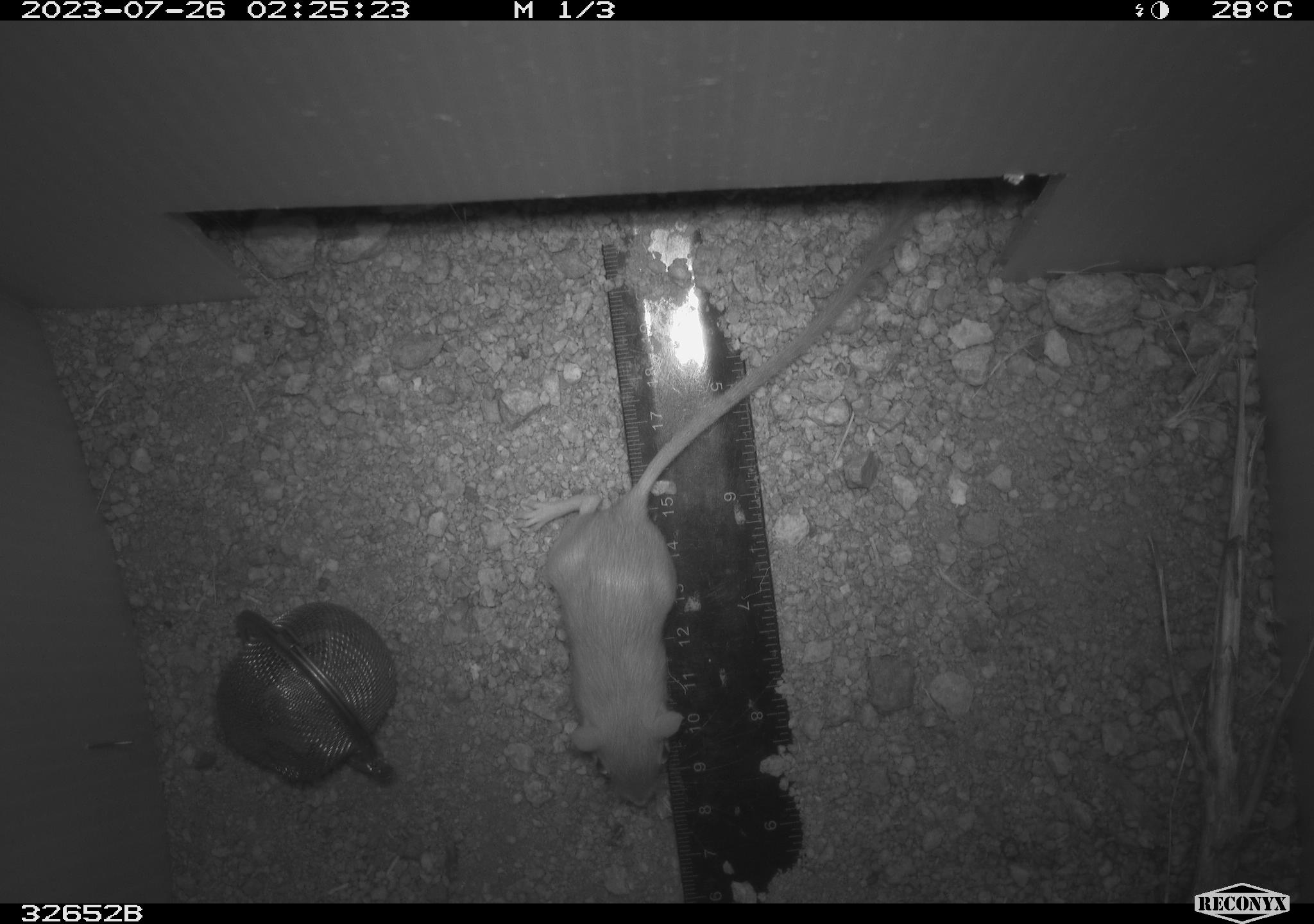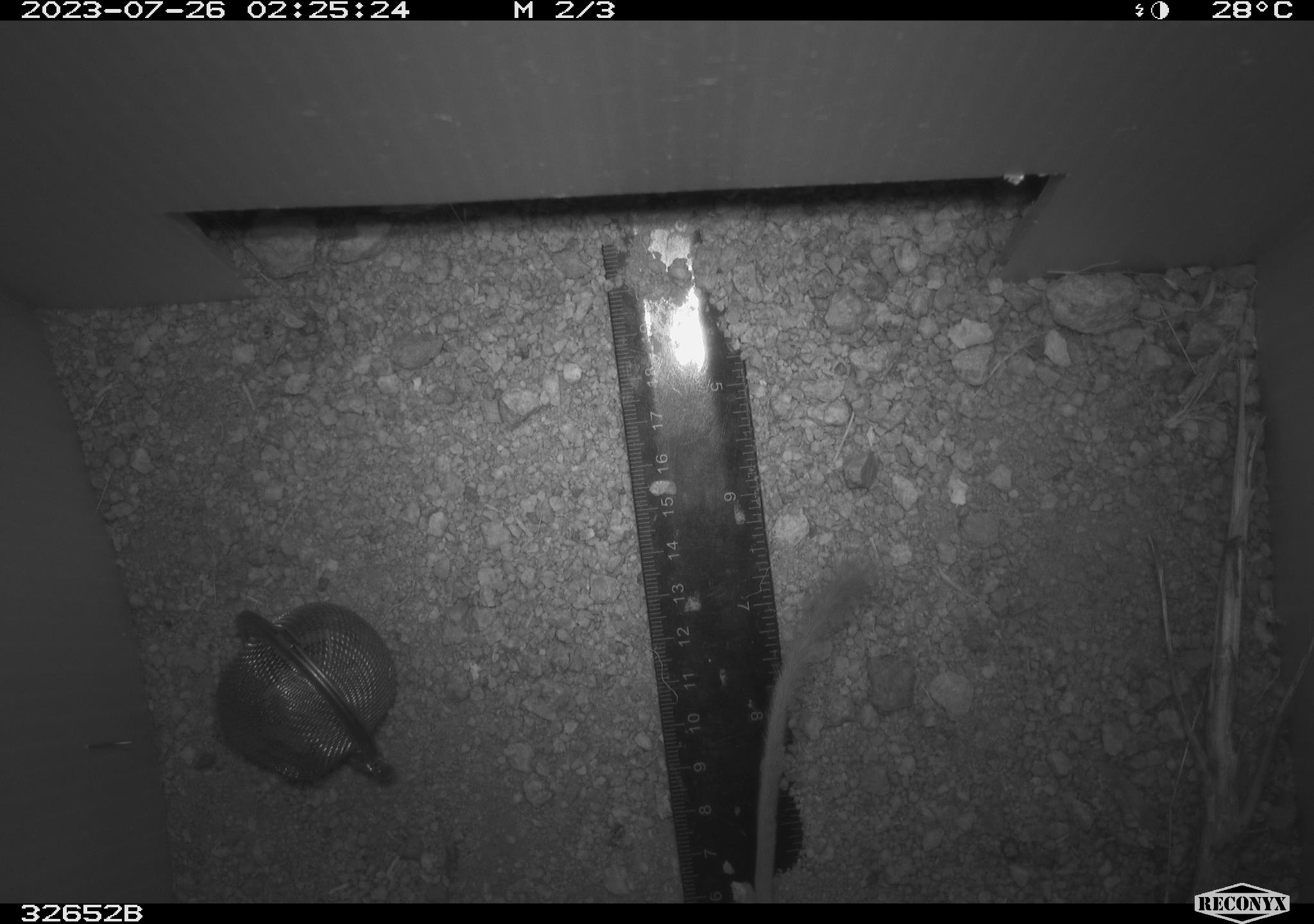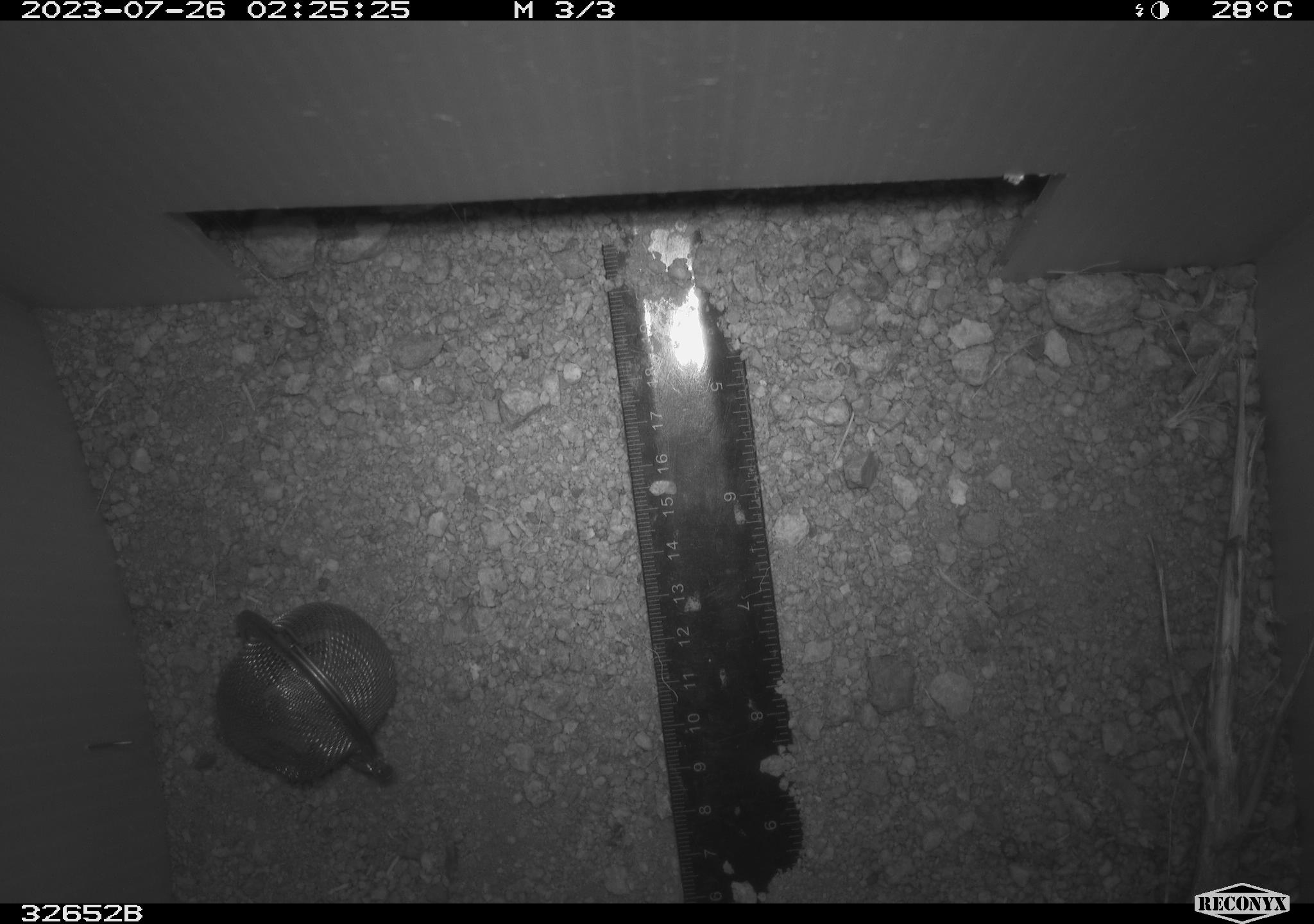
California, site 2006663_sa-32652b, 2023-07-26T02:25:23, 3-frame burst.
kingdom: Animalia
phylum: Chordata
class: Mammalia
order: Rodentia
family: Heteromyidae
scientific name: Heteromyidae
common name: kangaroo rats and pocket mice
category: heteromyidae family